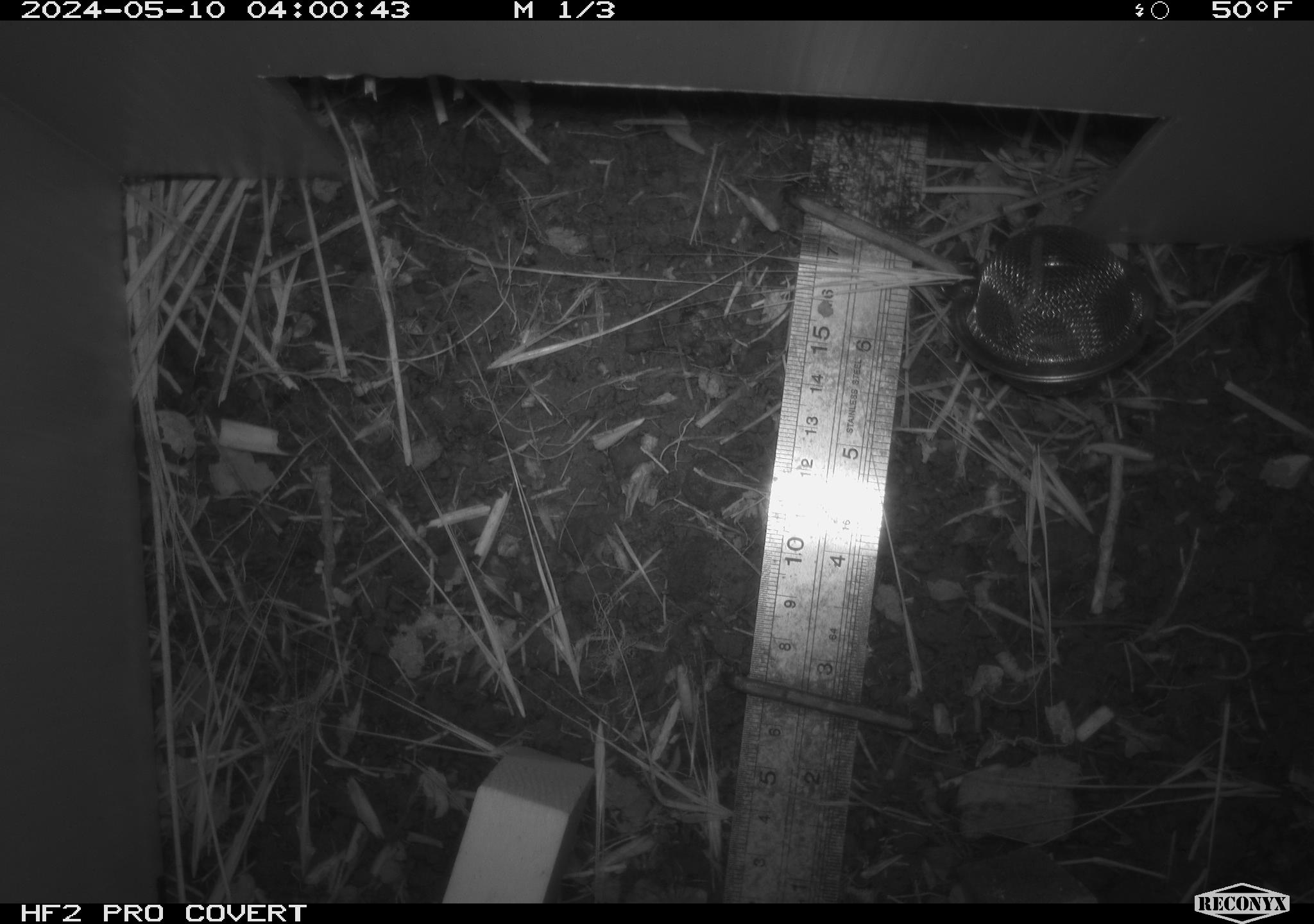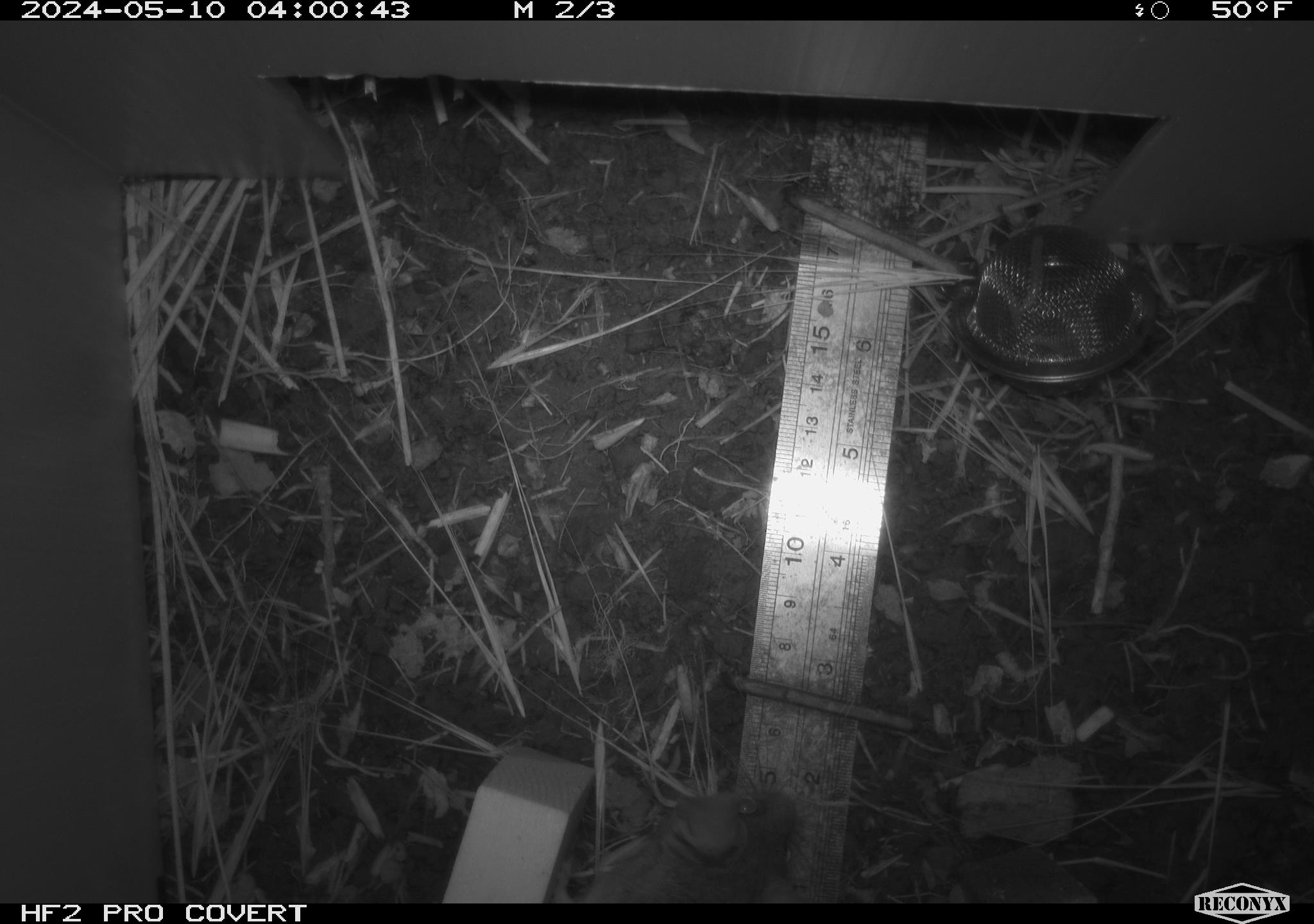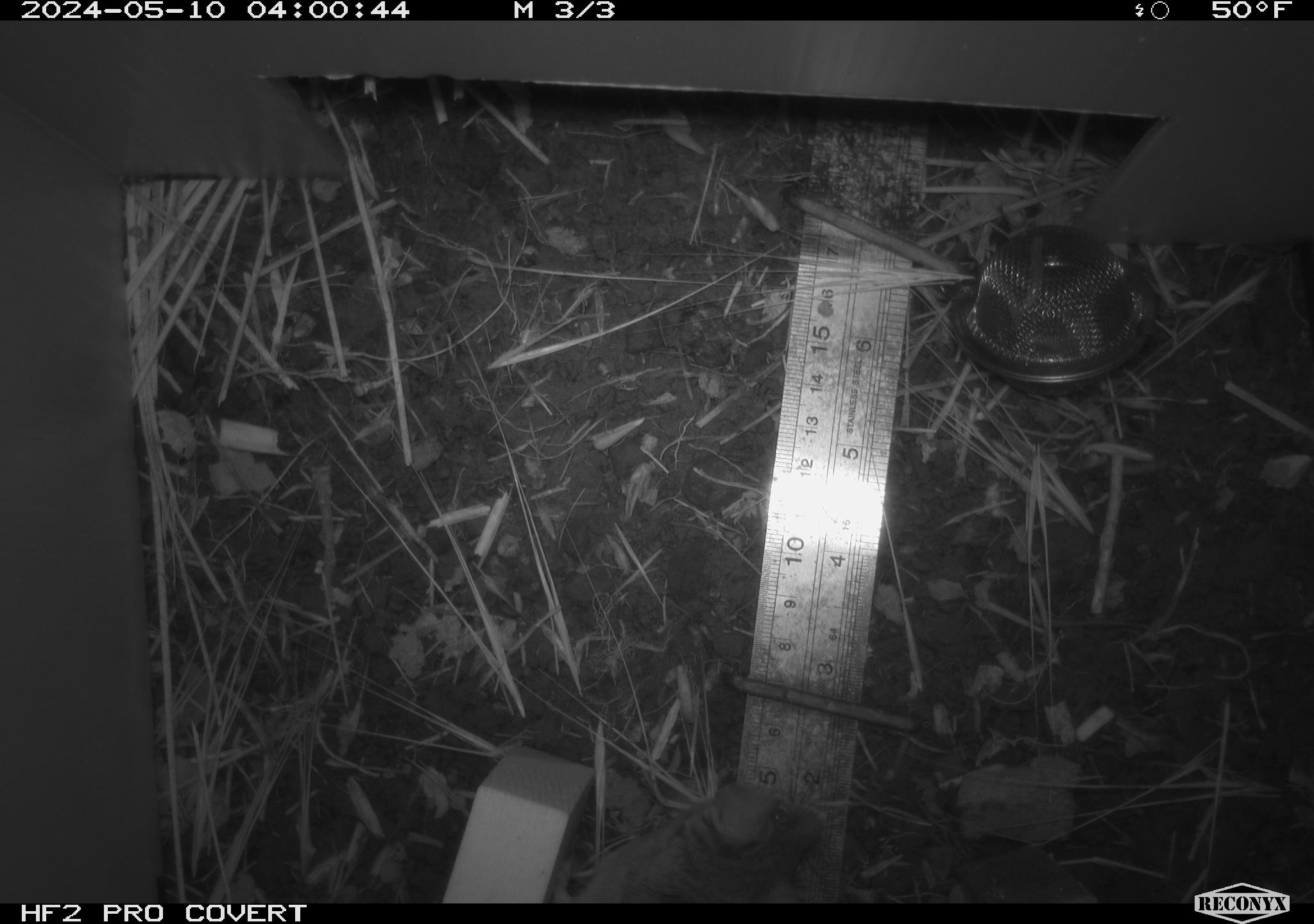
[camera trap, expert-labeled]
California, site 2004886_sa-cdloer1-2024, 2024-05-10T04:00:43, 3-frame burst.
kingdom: Animalia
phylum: Chordata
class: Mammalia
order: Rodentia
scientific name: Rodentia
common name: mouse species